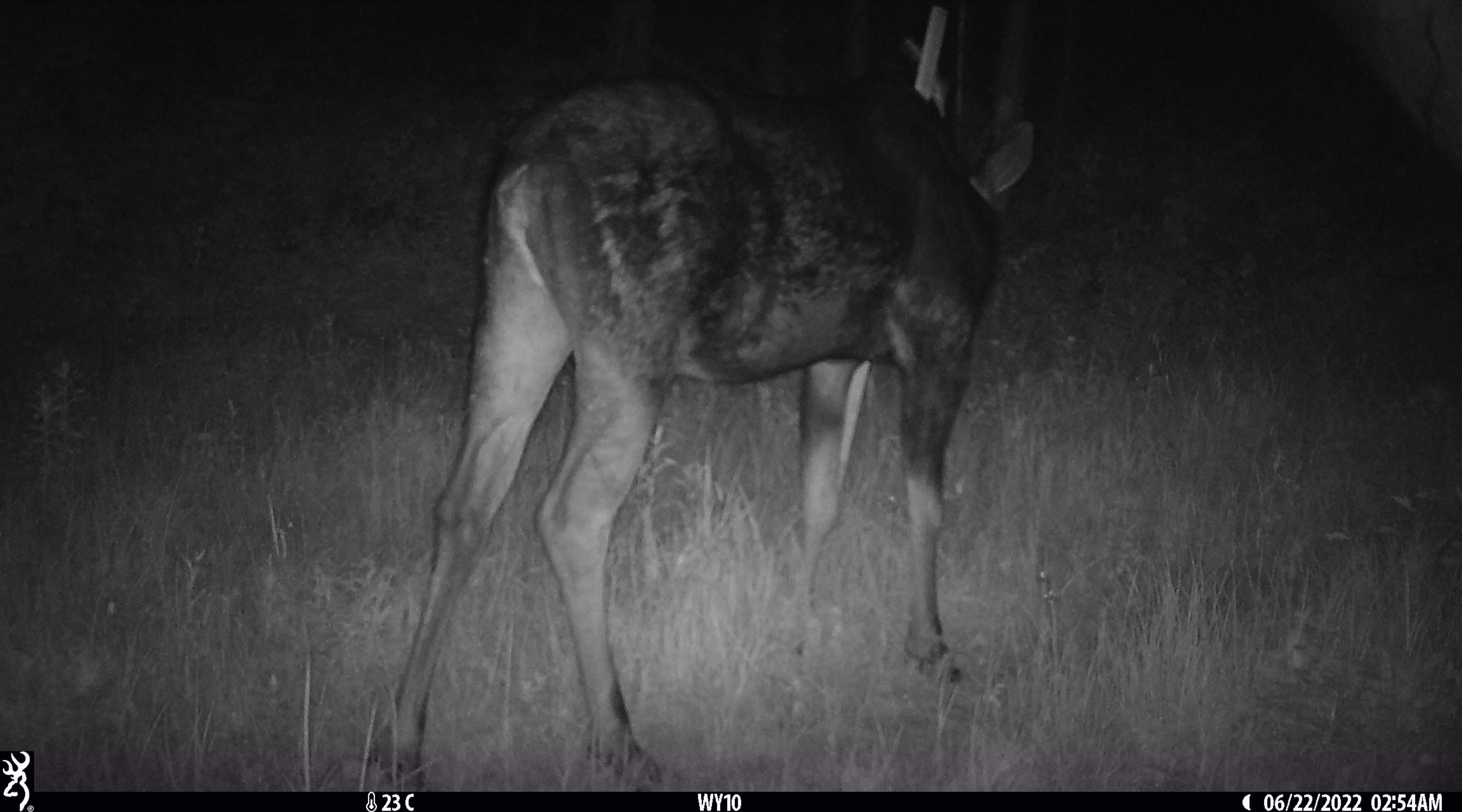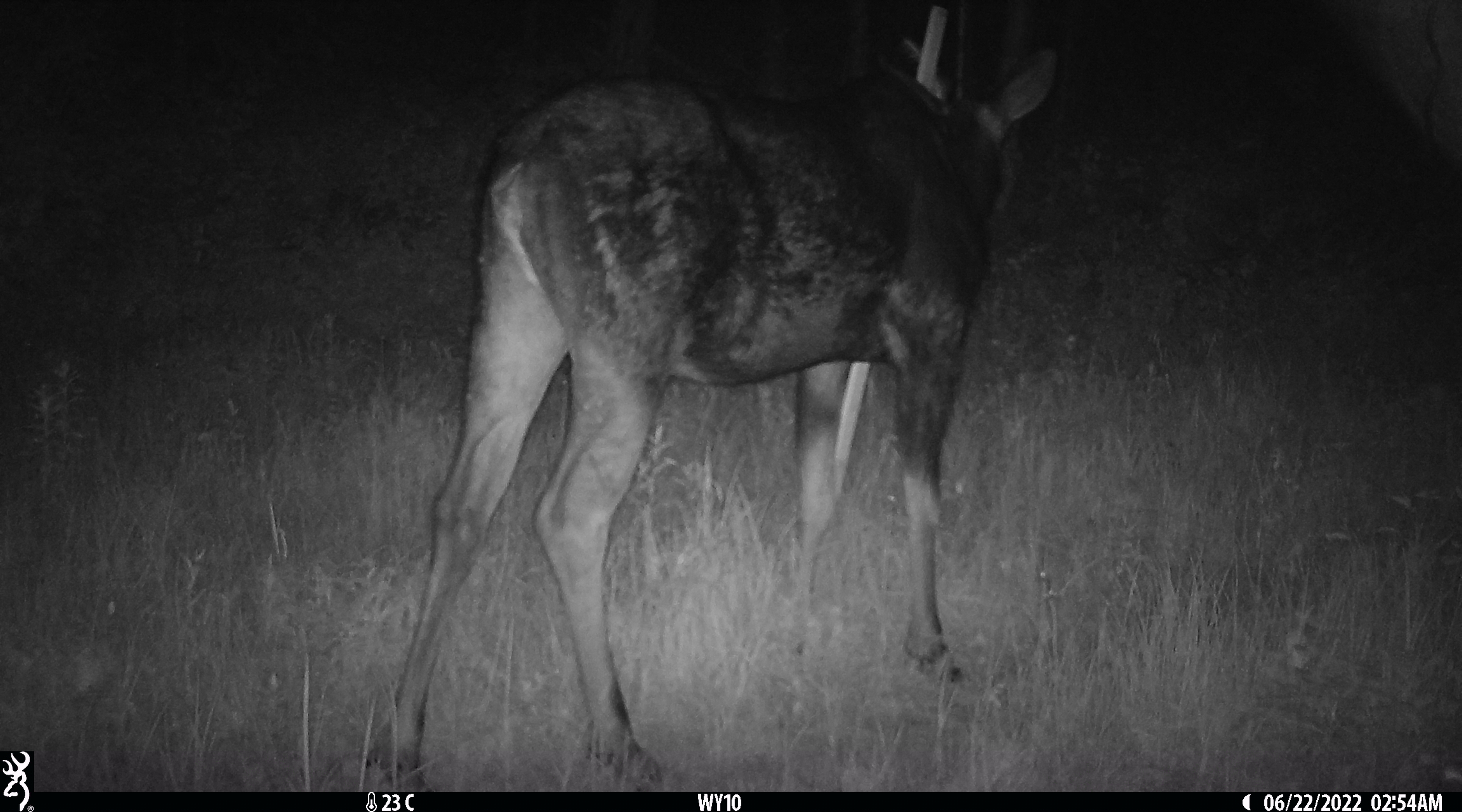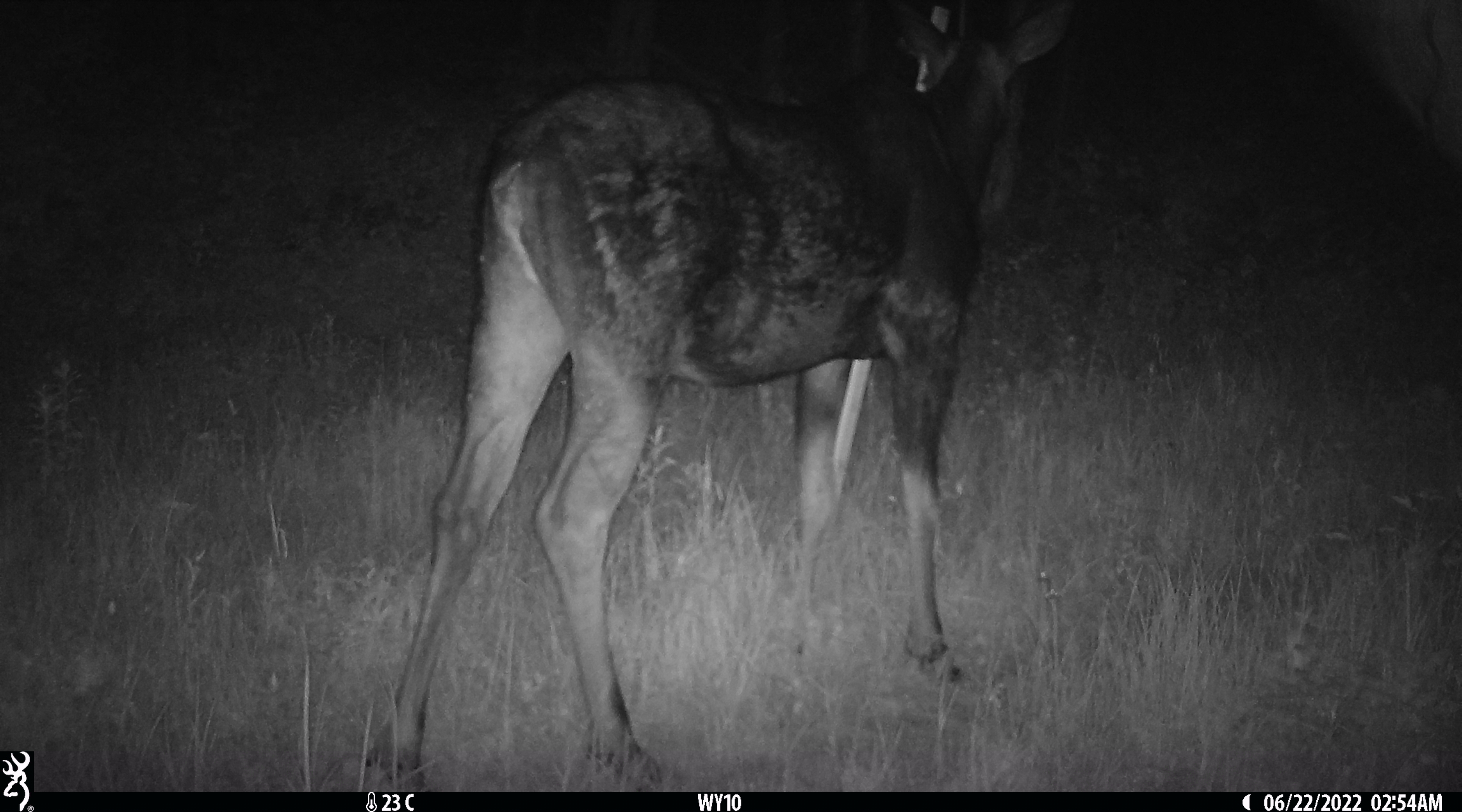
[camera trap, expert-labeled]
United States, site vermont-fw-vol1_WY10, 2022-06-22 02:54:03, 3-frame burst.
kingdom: Animalia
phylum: Chordata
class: Mammalia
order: Artiodactyla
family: Cervidae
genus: Alces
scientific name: Alces alces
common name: moose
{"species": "moose (Alces alces)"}